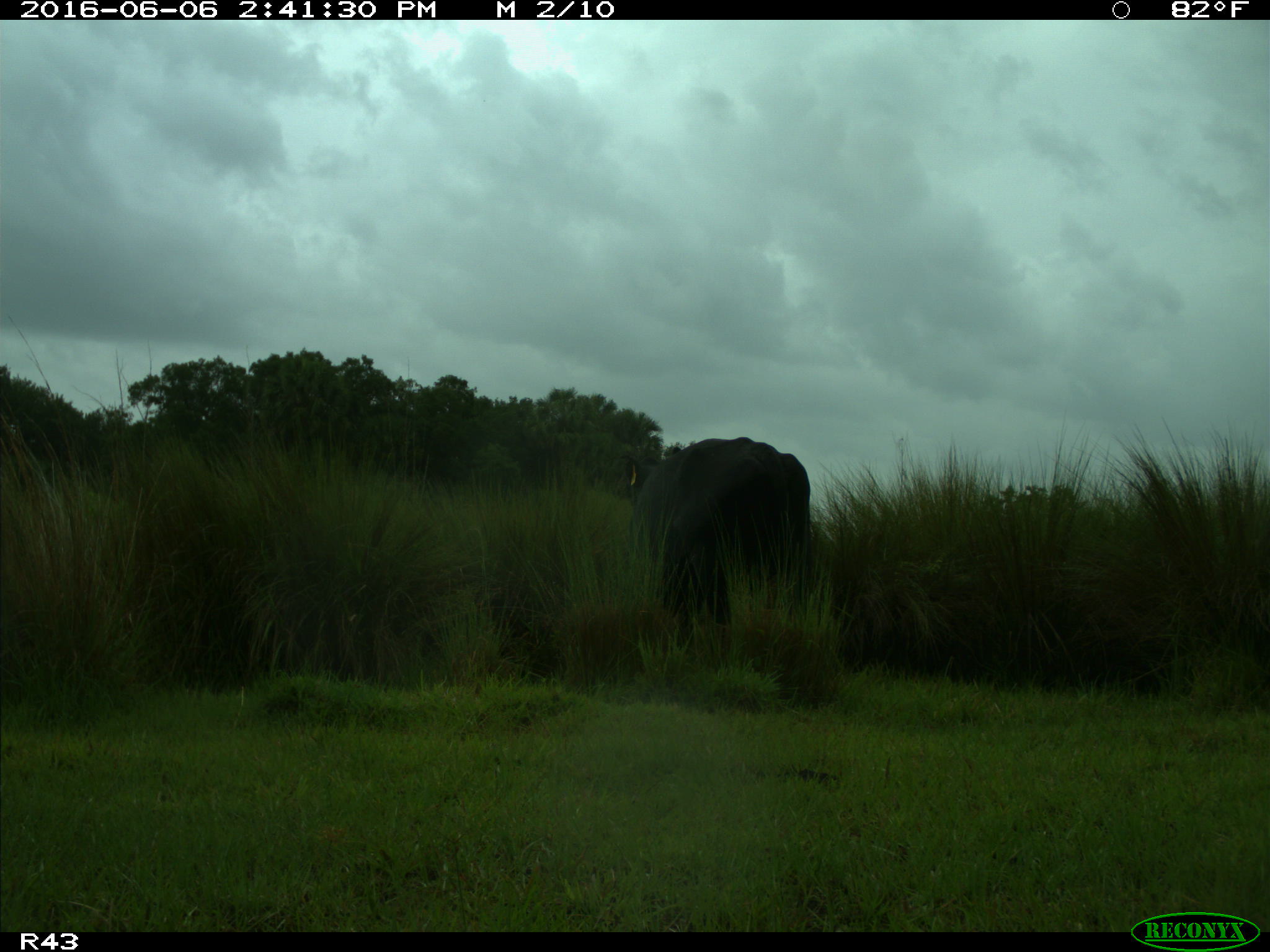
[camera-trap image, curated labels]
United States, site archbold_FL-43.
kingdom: Animalia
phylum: Chordata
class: Mammalia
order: Artiodactyla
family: Bovidae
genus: Bos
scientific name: Bos taurus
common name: domestic cow